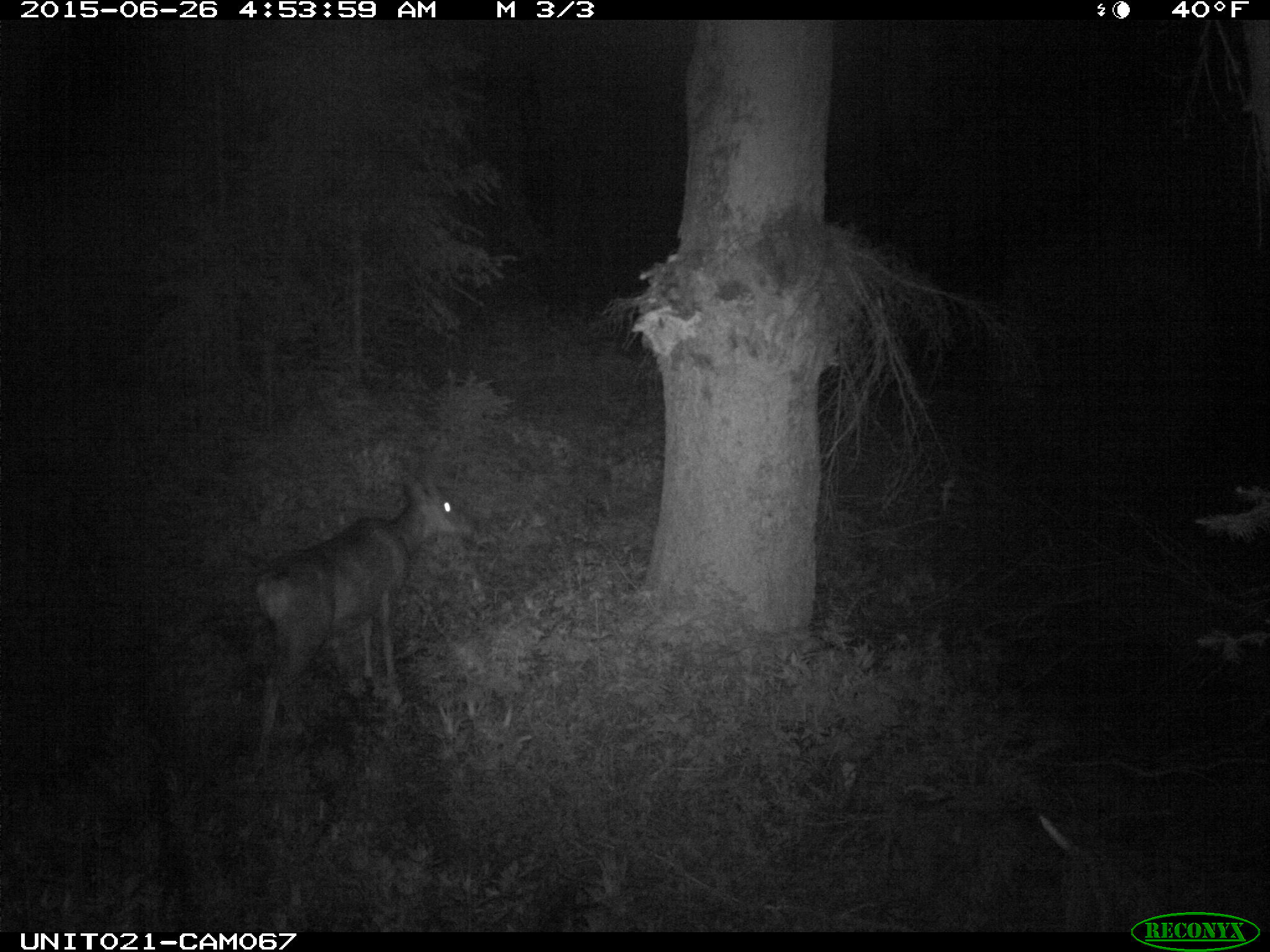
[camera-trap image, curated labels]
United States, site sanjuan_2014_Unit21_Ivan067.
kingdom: Animalia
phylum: Chordata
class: Mammalia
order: Artiodactyla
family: Cervidae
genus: Odocoileus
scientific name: Odocoileus hemionus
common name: mule deer